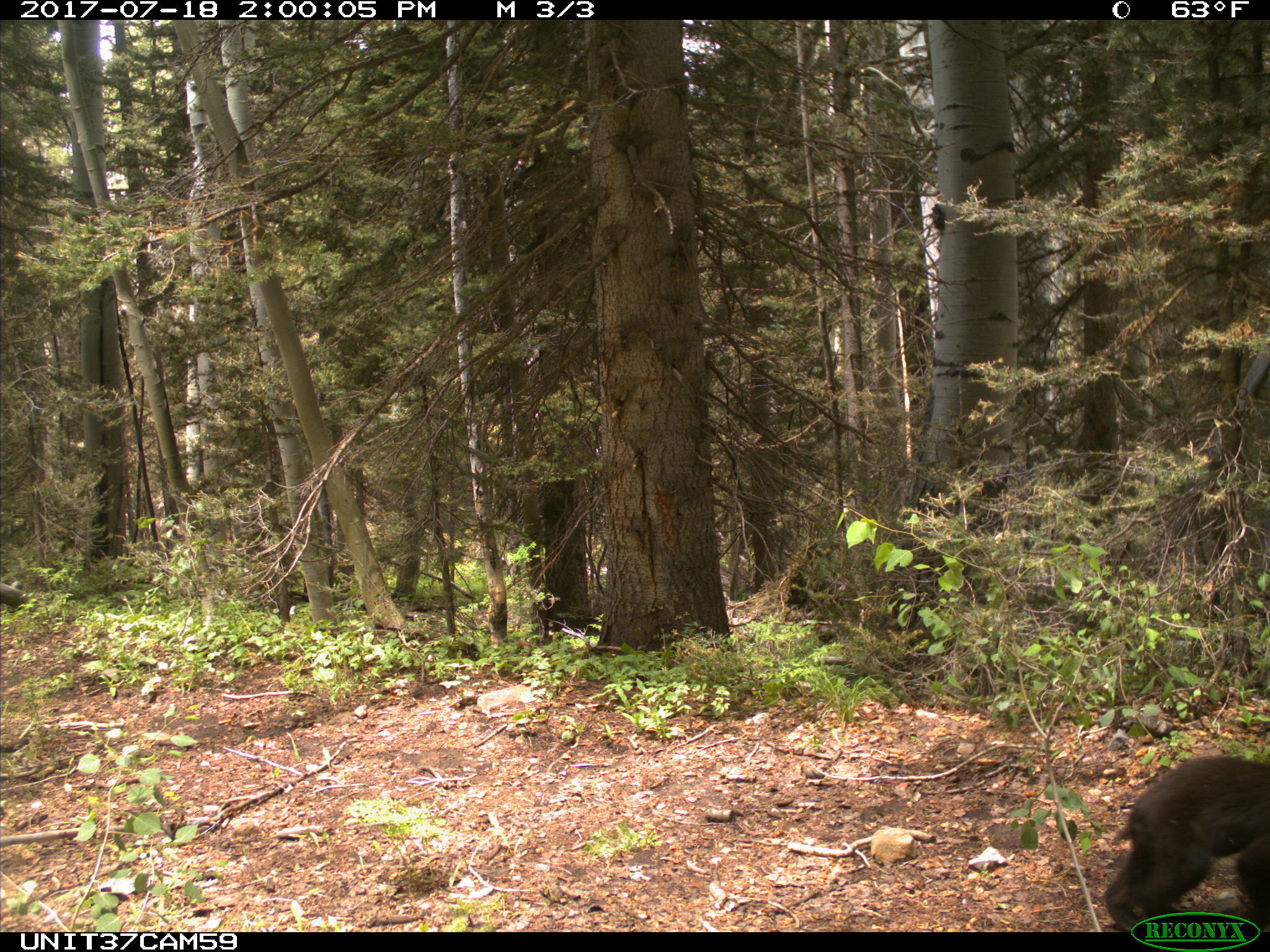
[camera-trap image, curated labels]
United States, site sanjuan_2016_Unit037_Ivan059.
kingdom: Animalia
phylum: Chordata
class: Mammalia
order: Carnivora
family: Ursidae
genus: Ursus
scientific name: Ursus americanus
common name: american black bear